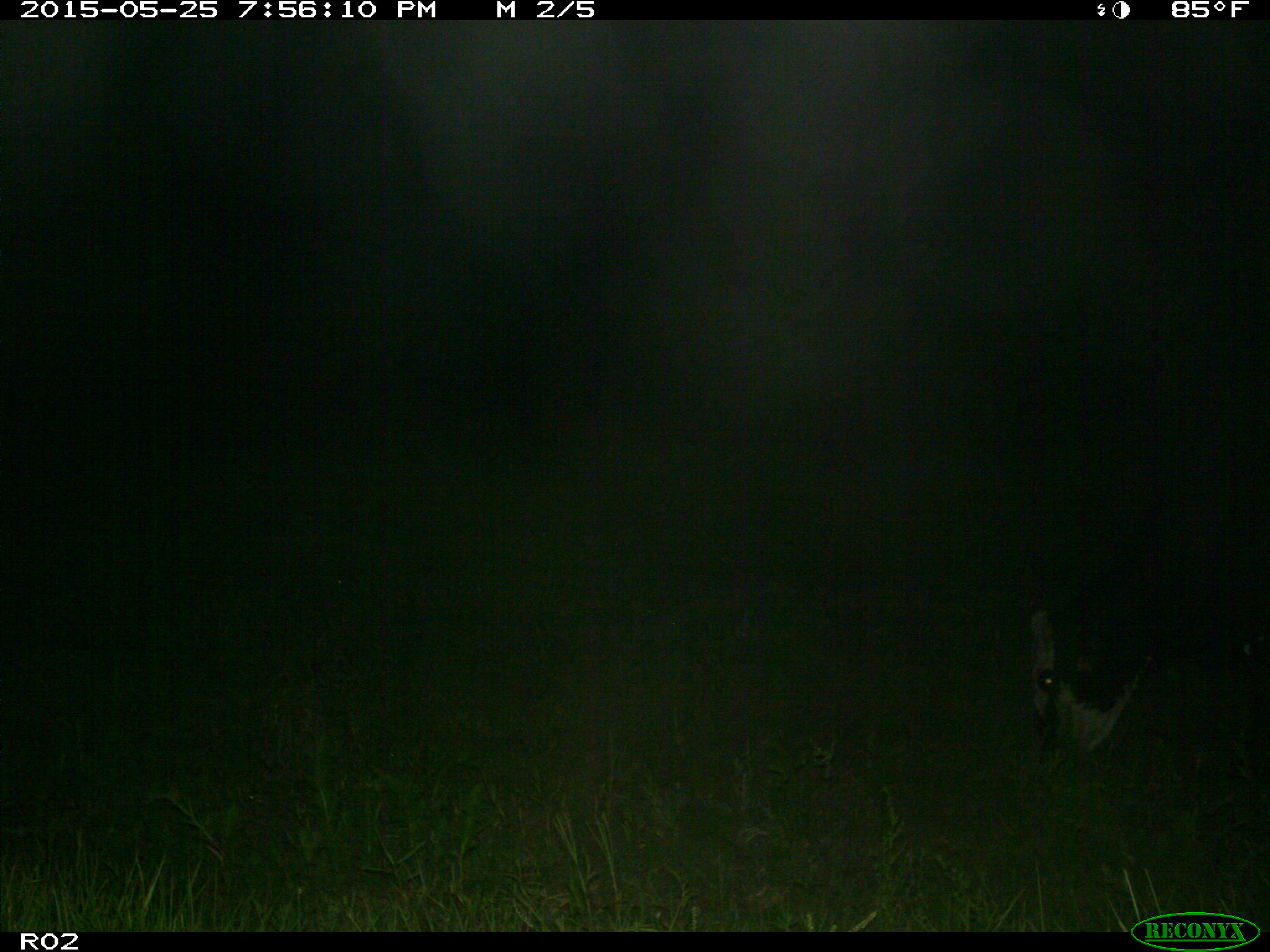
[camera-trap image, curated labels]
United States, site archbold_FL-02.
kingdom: Animalia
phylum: Chordata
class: Mammalia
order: Artiodactyla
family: Bovidae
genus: Bos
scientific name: Bos taurus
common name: domestic cow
Bos taurus (domestic cow).